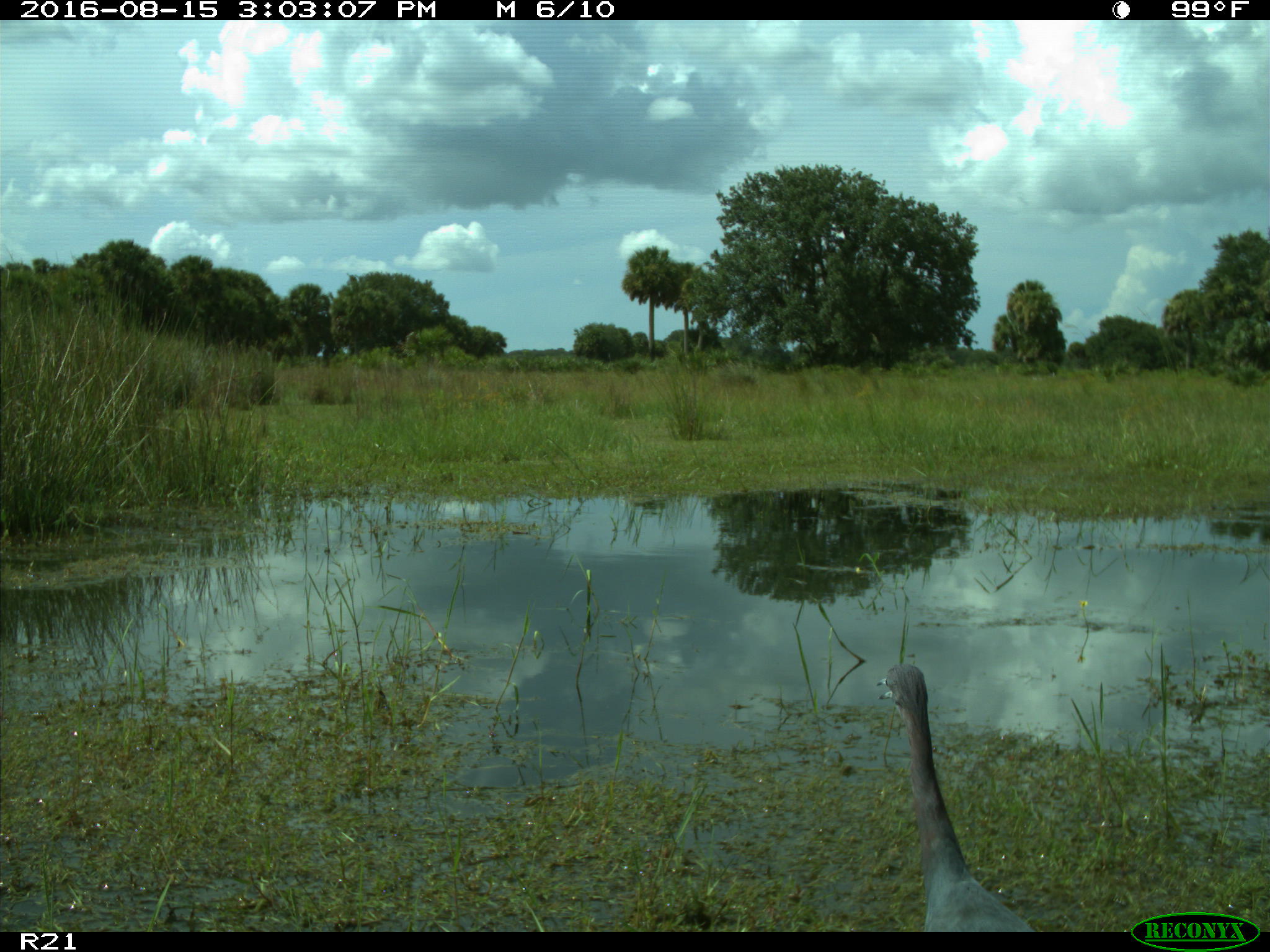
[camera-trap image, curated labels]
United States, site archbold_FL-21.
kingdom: Animalia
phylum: Chordata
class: Aves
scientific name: Aves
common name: birds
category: unidentified bird